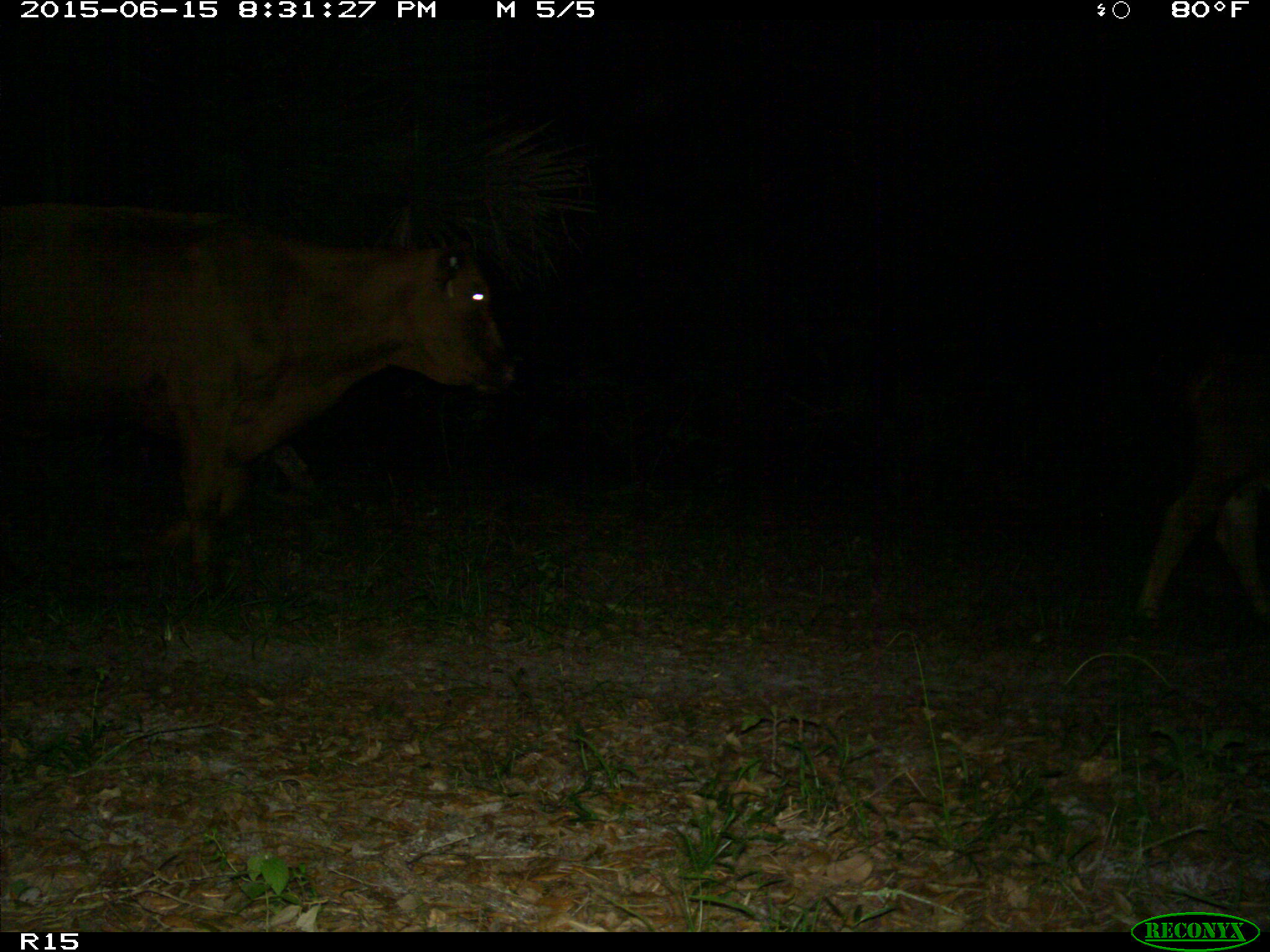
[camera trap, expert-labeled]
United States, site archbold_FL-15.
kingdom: Animalia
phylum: Chordata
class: Mammalia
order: Artiodactyla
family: Bovidae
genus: Bos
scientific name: Bos taurus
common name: domestic cow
Bos taurus (domestic cow).